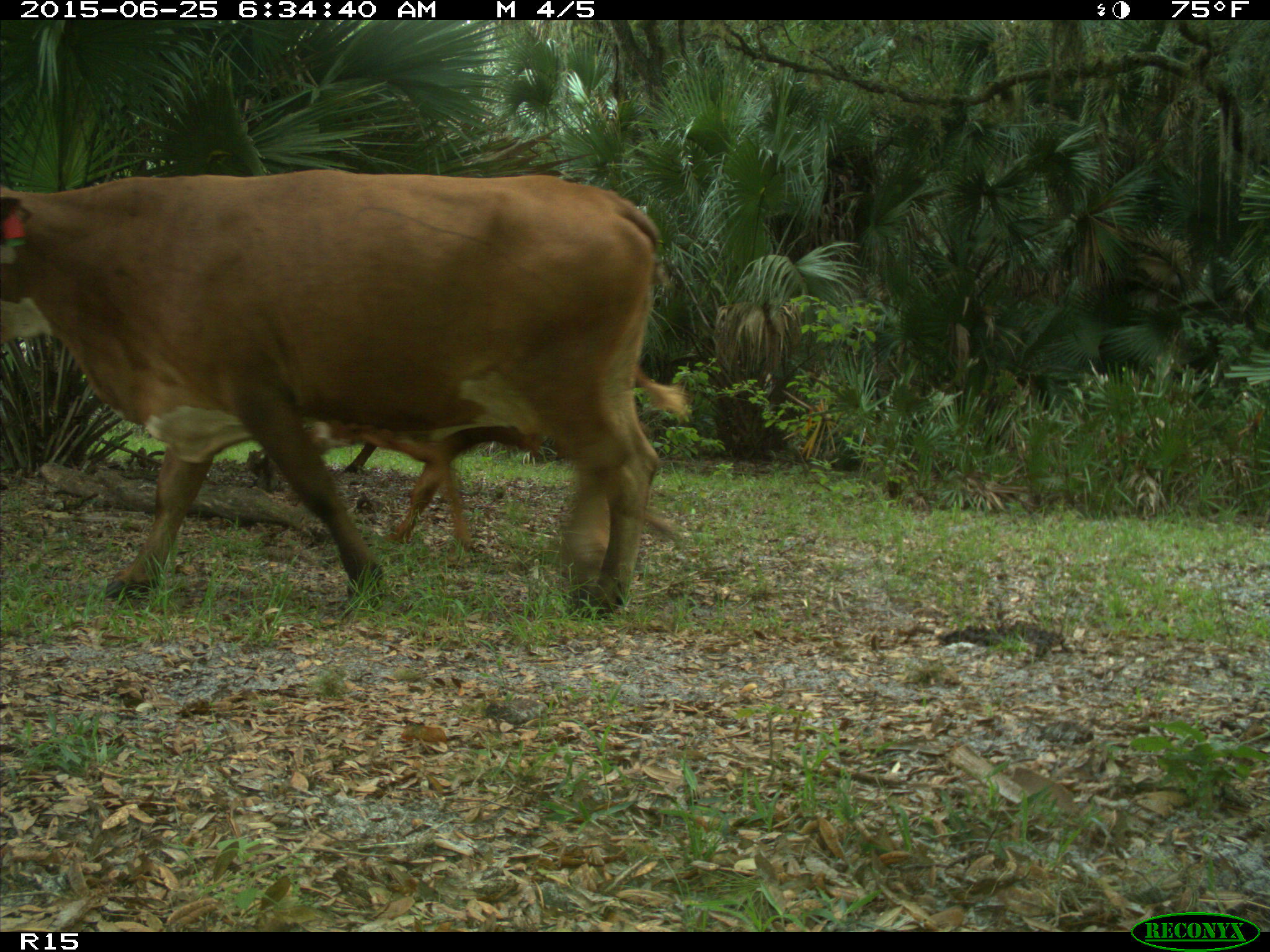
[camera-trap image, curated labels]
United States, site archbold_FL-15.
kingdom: Animalia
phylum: Chordata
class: Mammalia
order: Artiodactyla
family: Bovidae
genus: Bos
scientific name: Bos taurus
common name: domestic cow